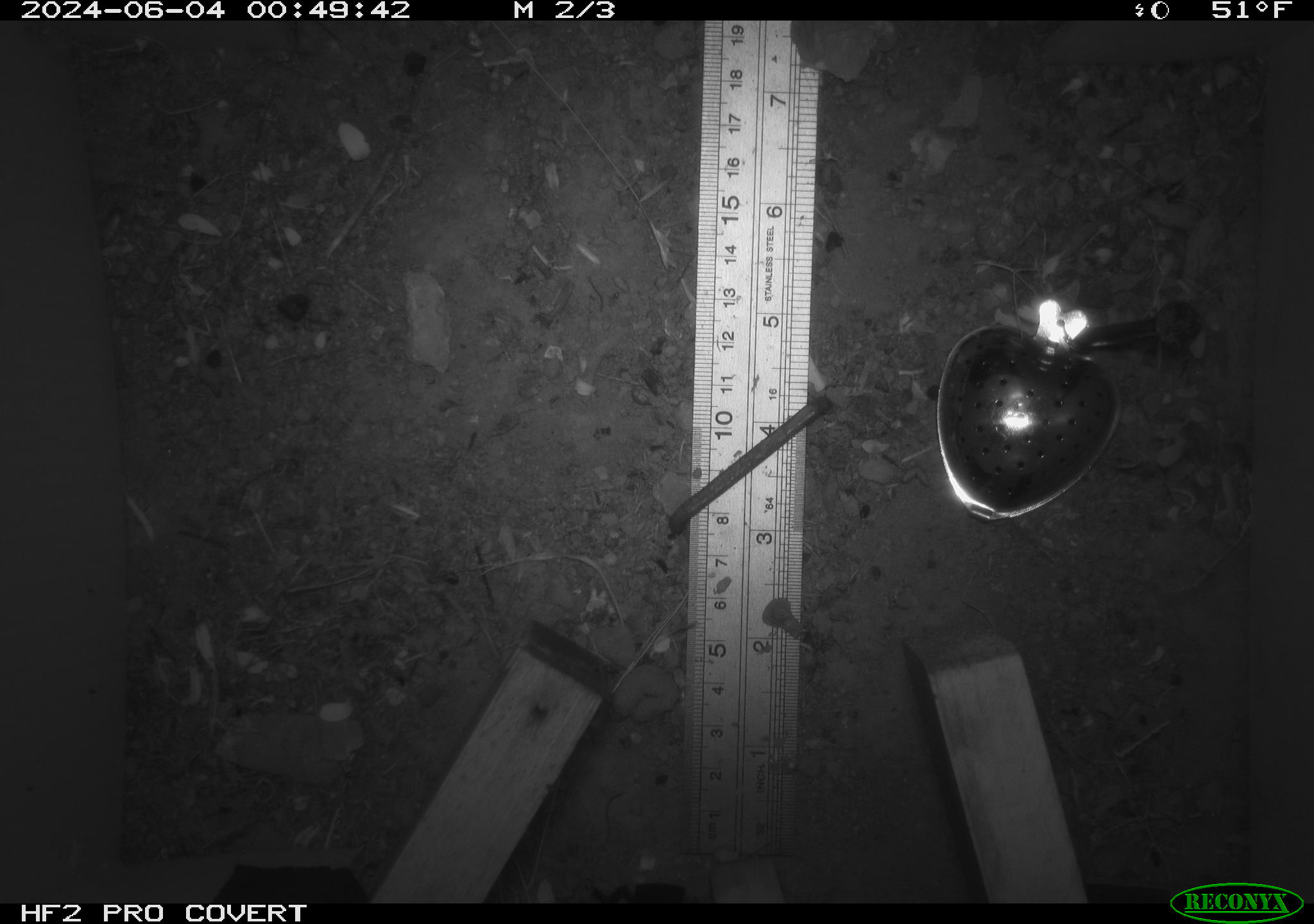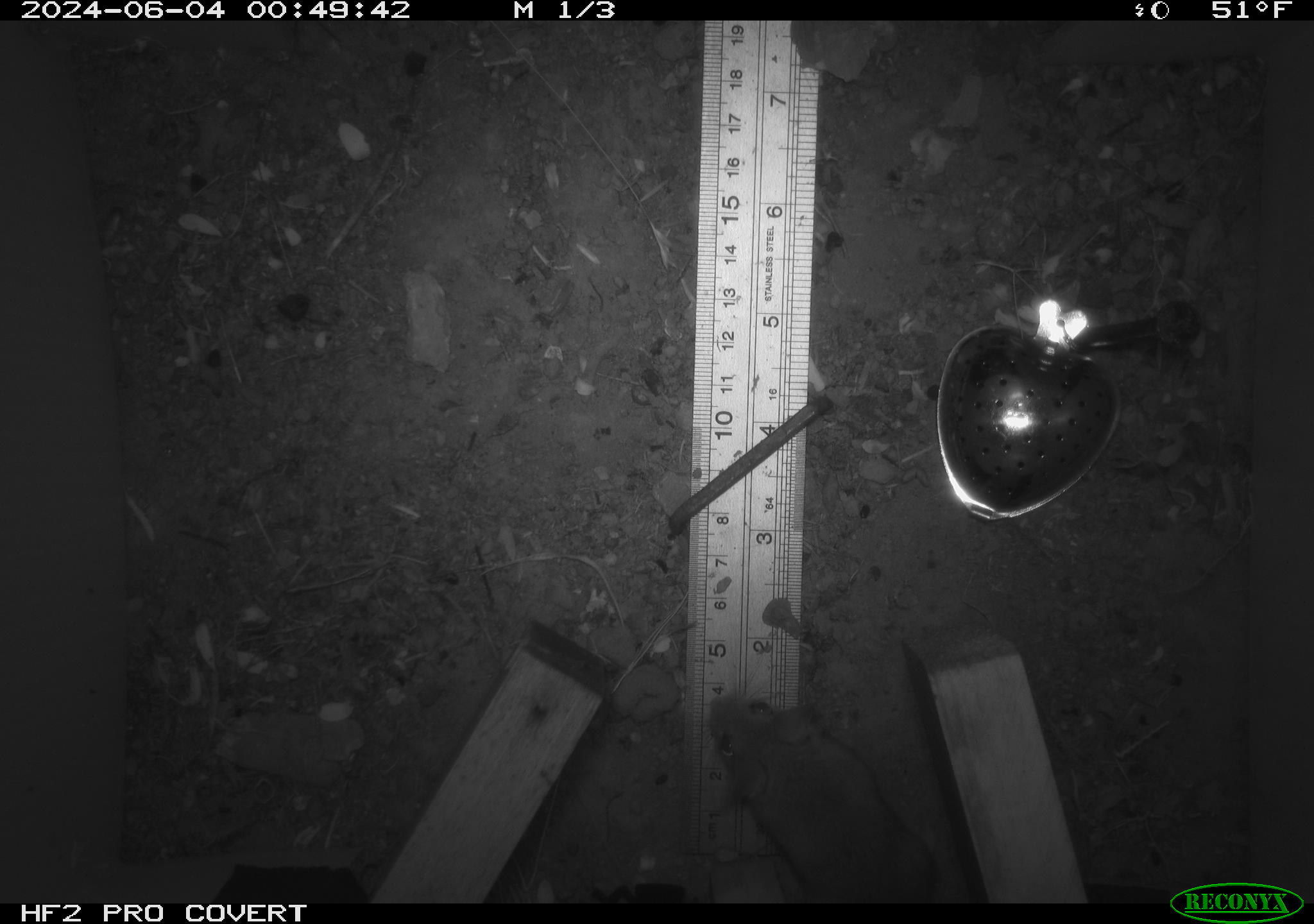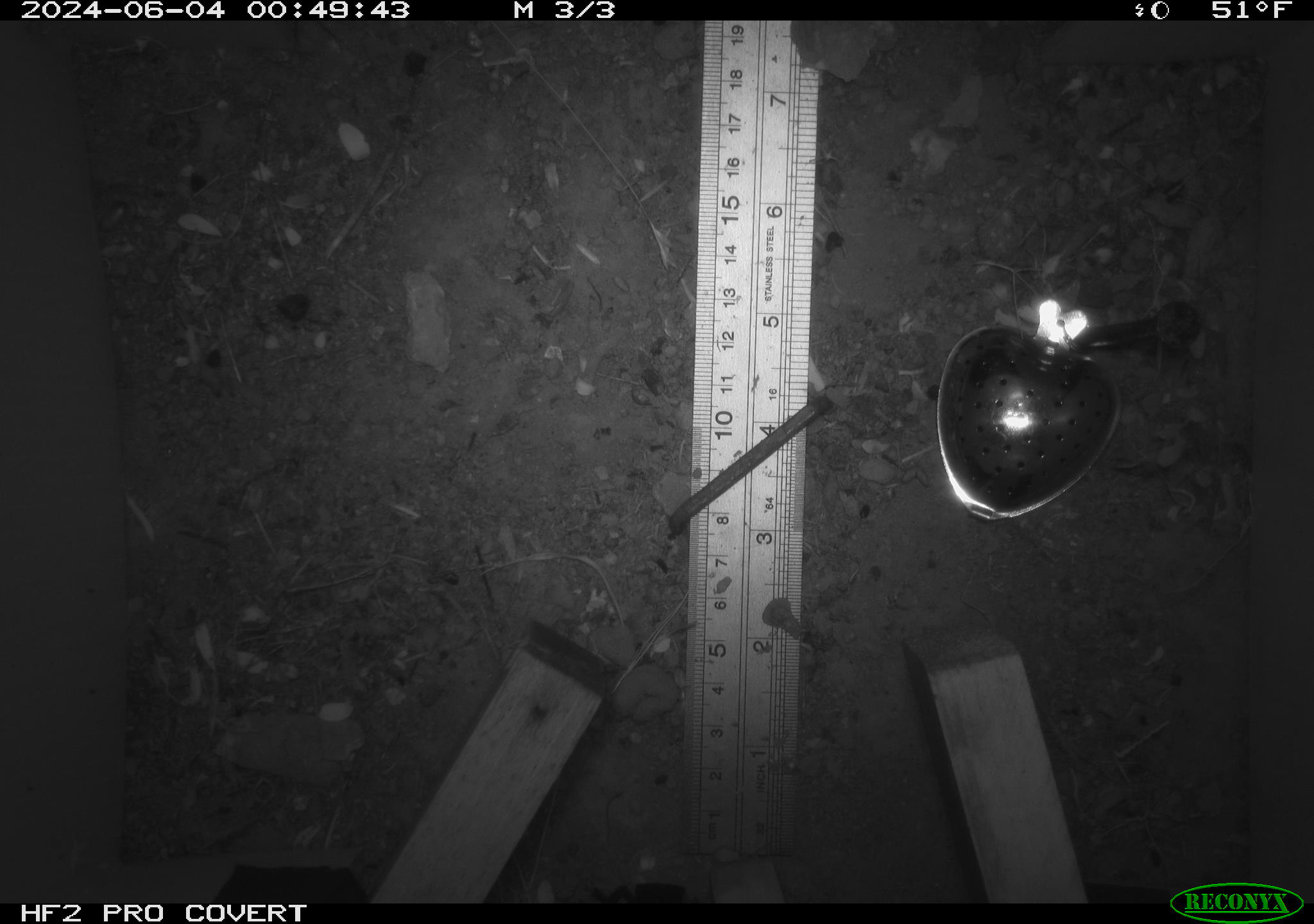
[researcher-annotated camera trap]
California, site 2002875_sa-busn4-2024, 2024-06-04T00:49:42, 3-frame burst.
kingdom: Animalia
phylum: Chordata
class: Mammalia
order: Rodentia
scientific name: Rodentia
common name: rodent